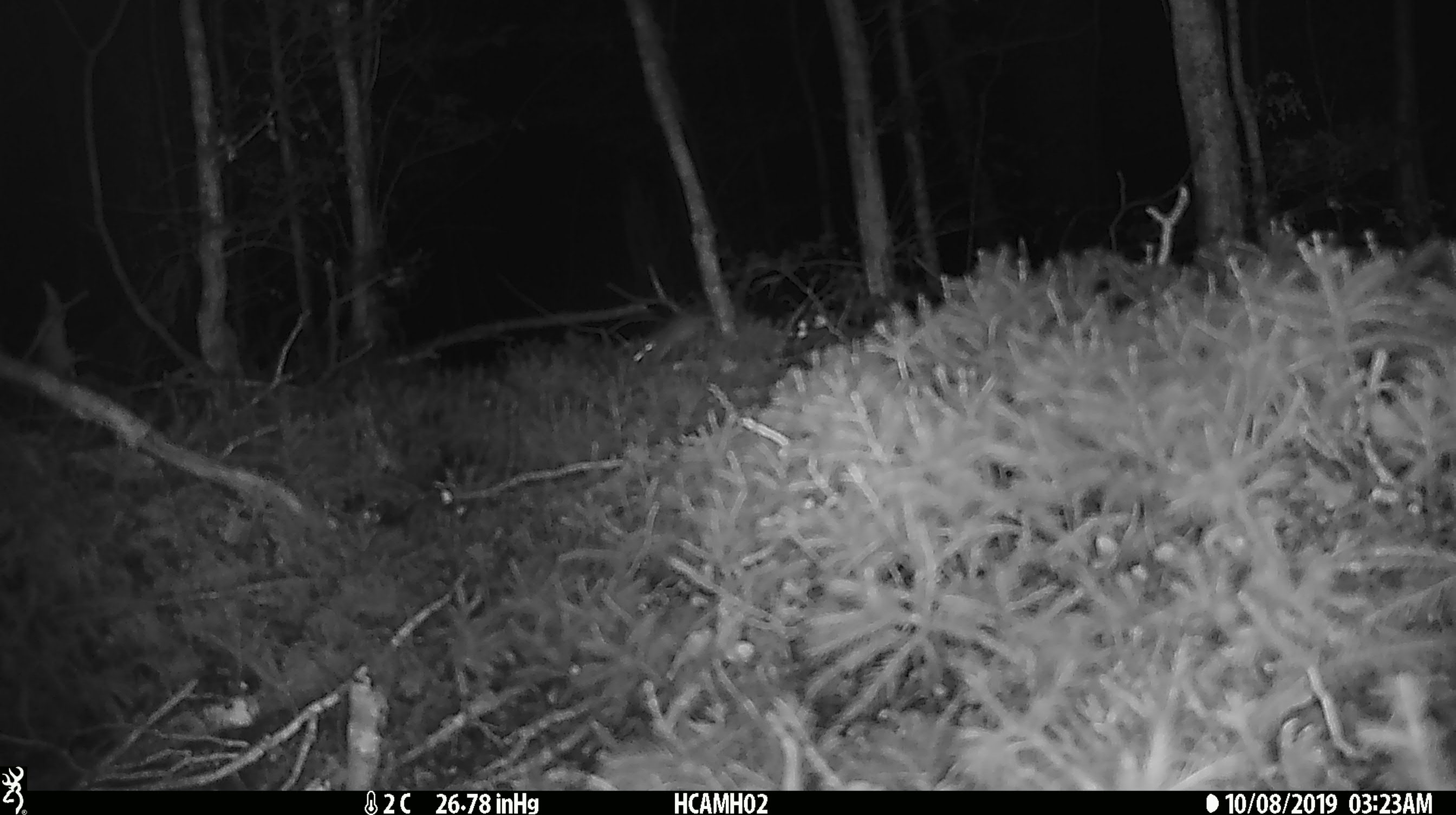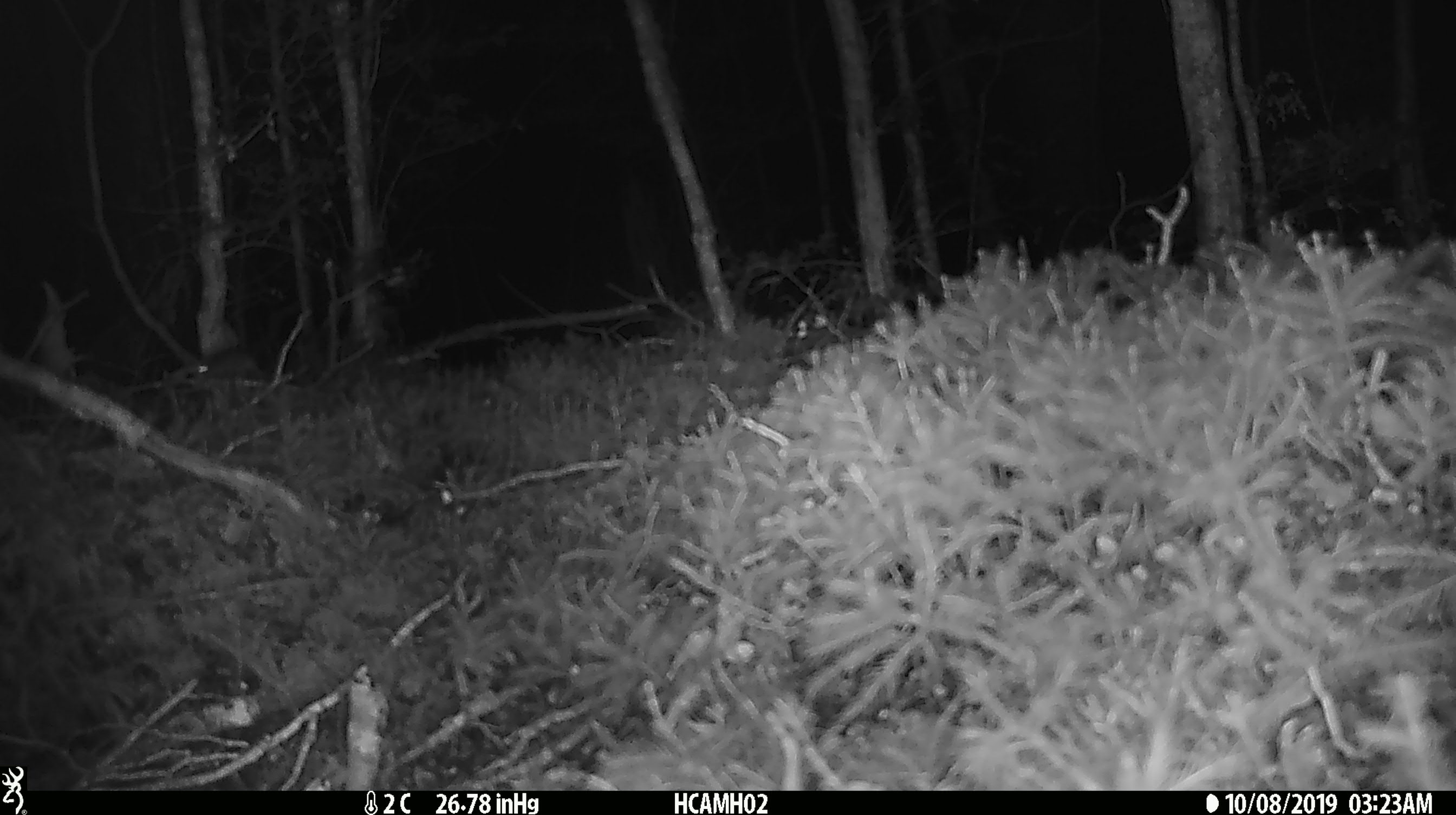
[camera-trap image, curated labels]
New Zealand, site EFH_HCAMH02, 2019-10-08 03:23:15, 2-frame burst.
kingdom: Animalia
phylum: Chordata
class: Mammalia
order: Rodentia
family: Muridae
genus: Mus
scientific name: Mus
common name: mouse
Mouse (Mus).